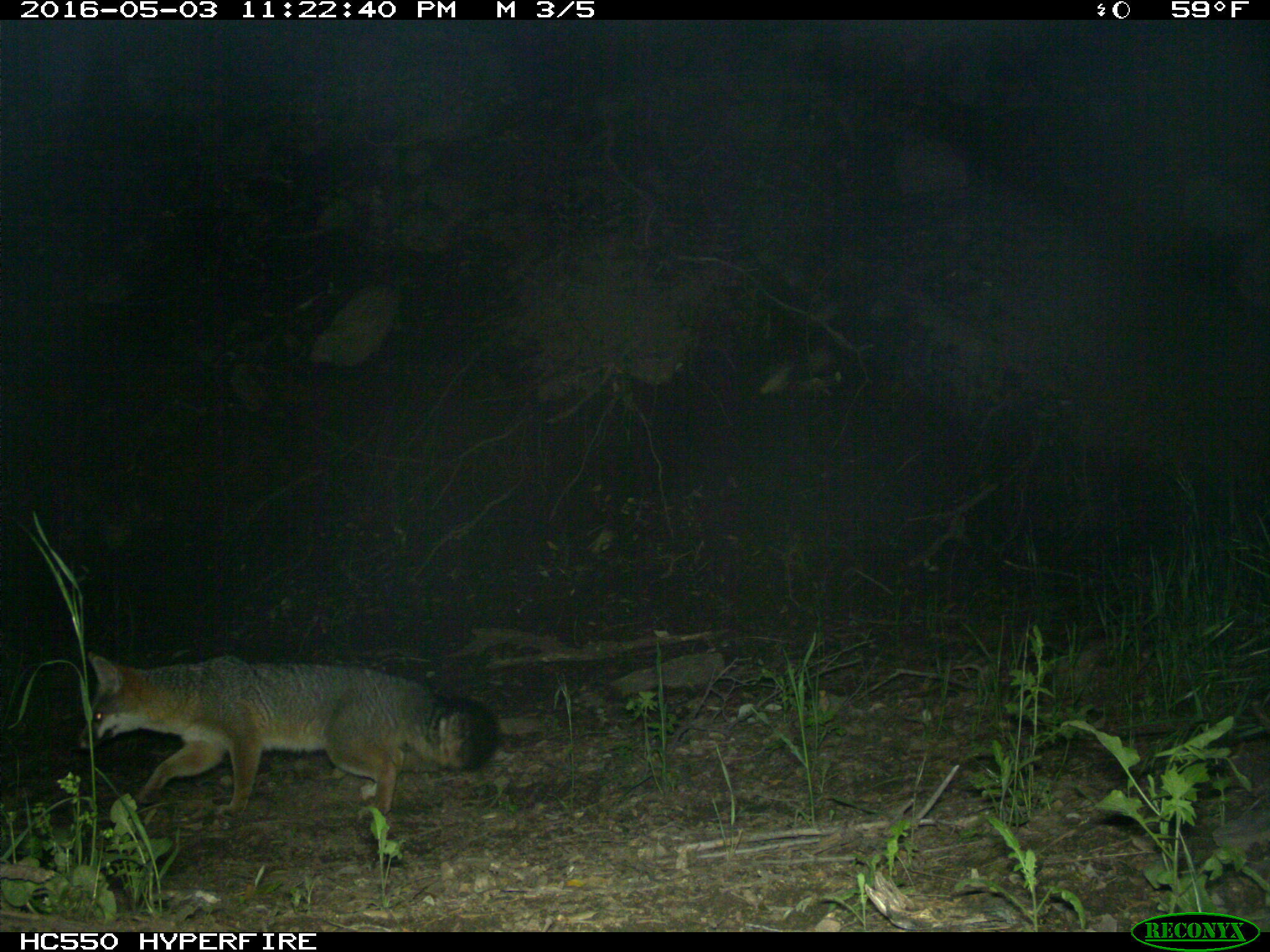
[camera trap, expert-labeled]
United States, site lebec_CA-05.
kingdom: Animalia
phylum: Chordata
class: Mammalia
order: Carnivora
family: Canidae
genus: Urocyon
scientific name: Urocyon cinereoargenteus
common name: gray fox